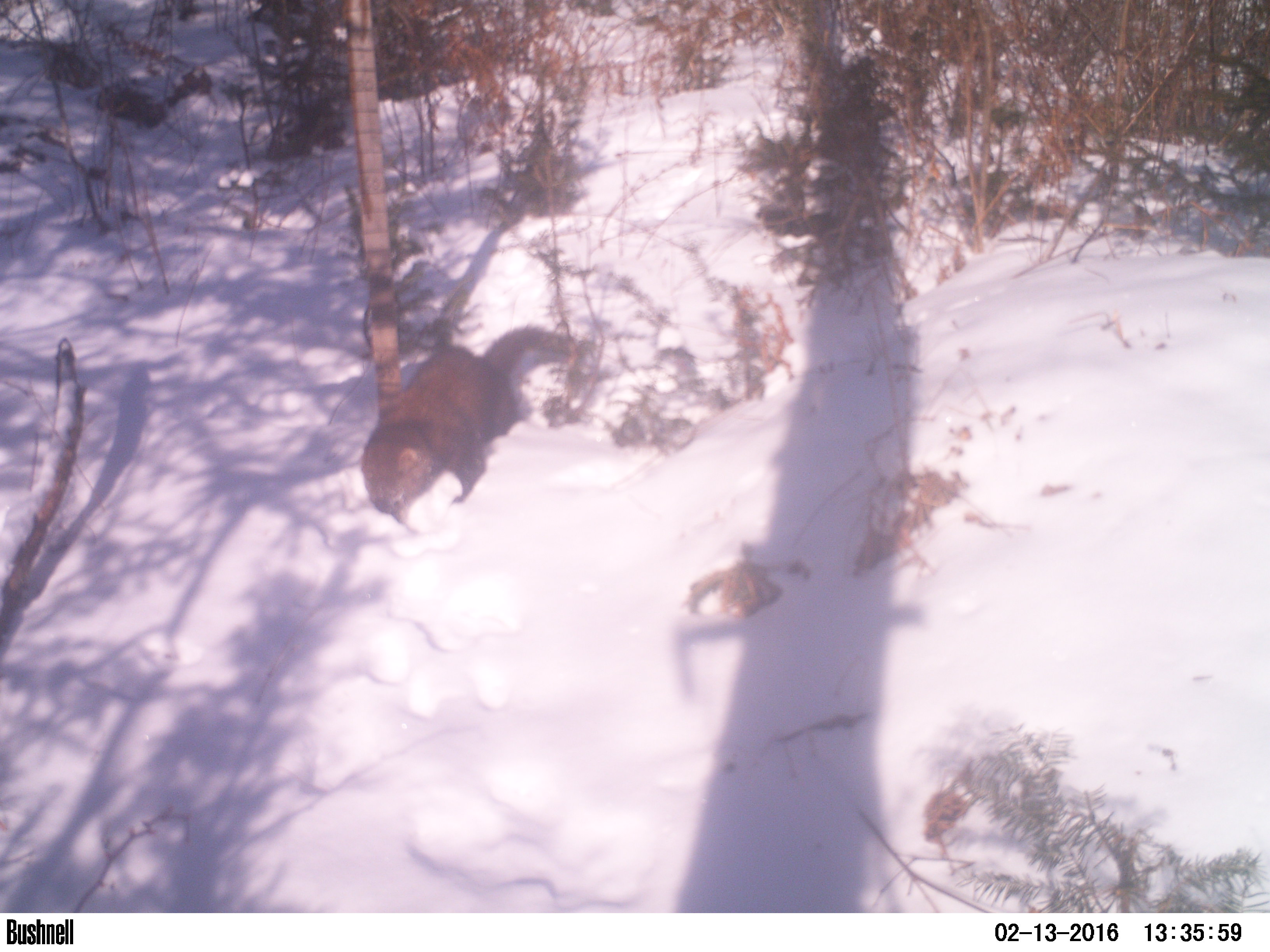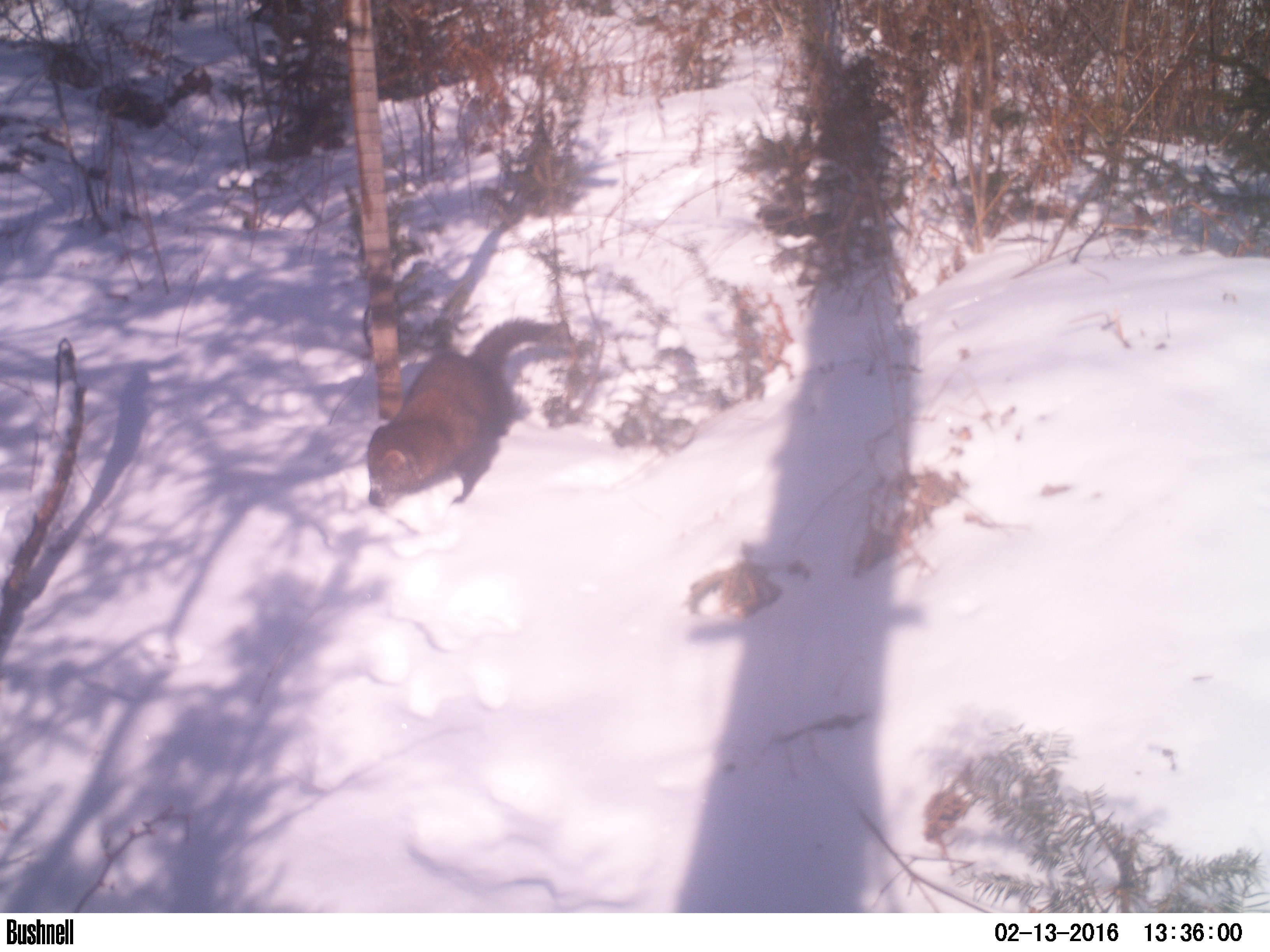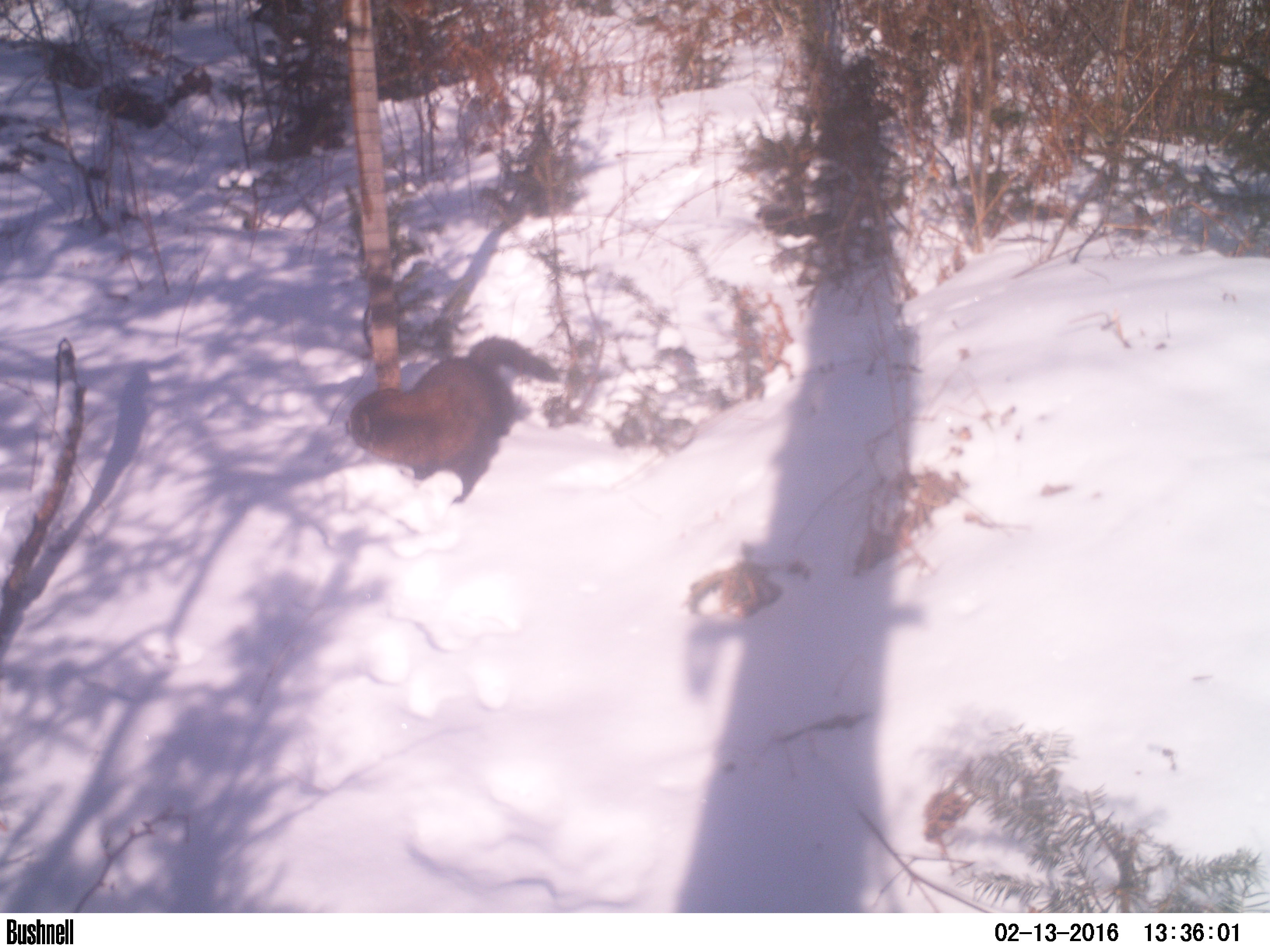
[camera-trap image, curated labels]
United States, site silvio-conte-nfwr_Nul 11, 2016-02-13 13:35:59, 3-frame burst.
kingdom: Animalia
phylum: Chordata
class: Mammalia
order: Carnivora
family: Mustelidae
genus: Pekania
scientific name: Pekania pennanti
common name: fisher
Fisher (Pekania pennanti).